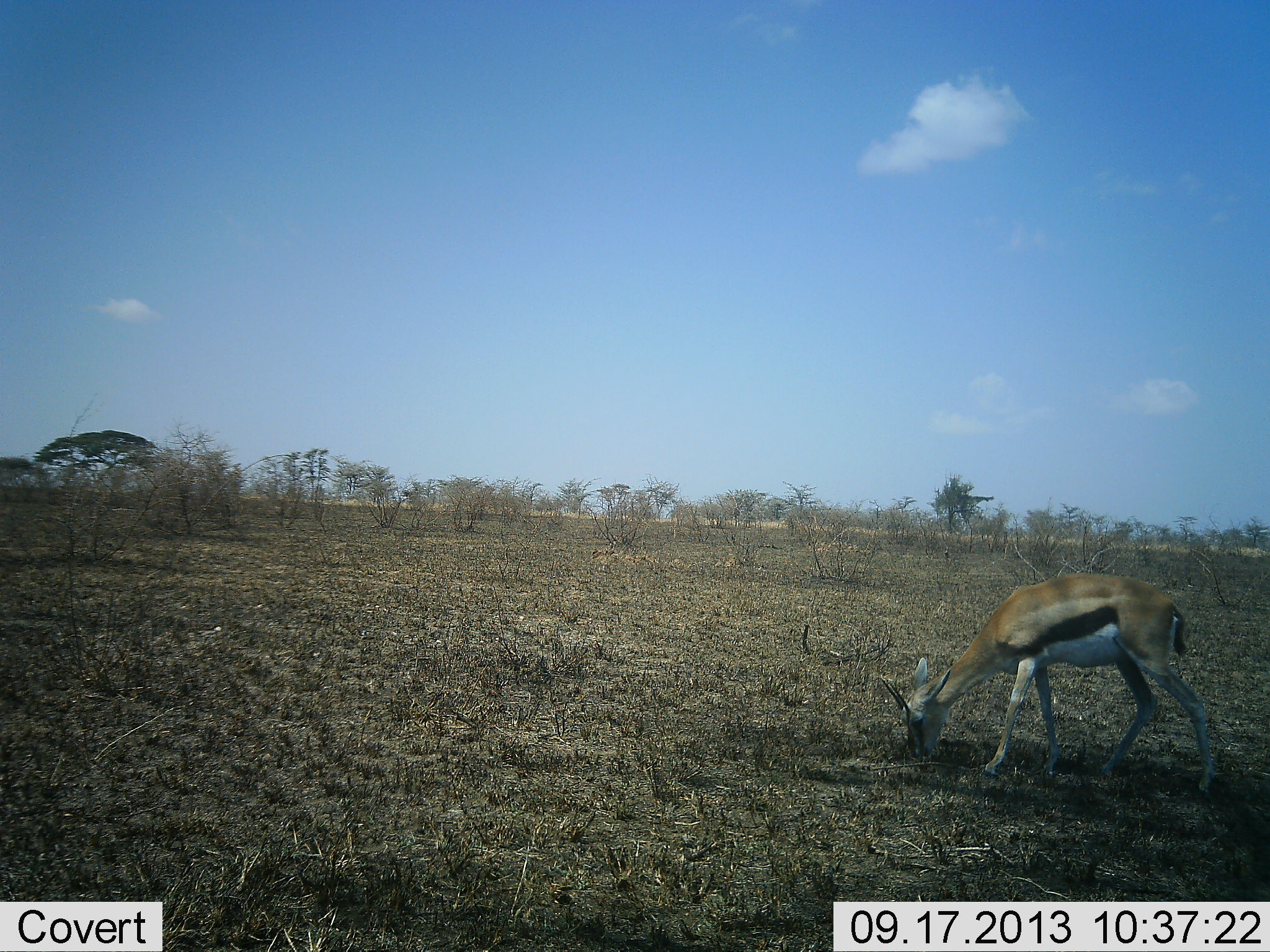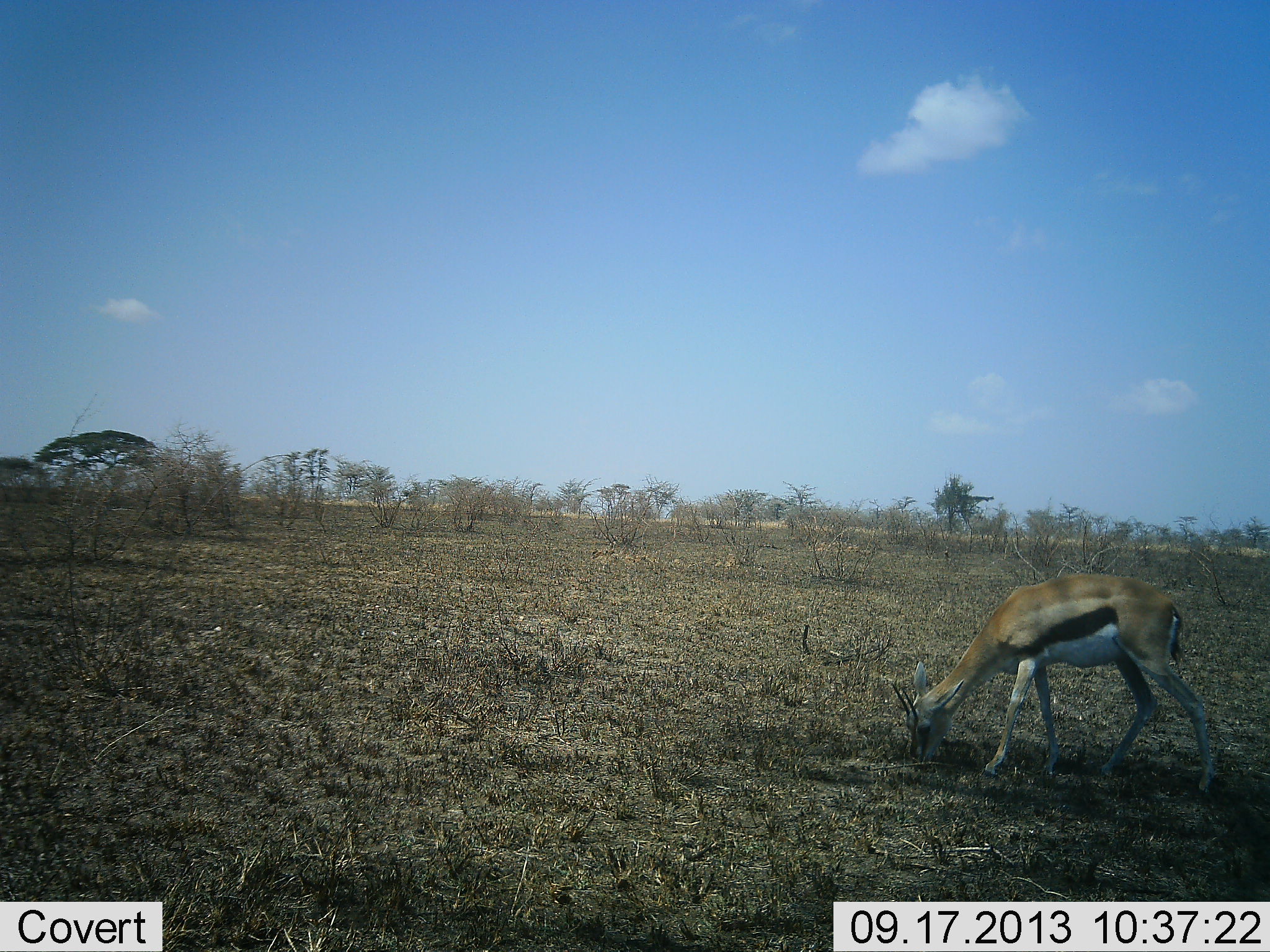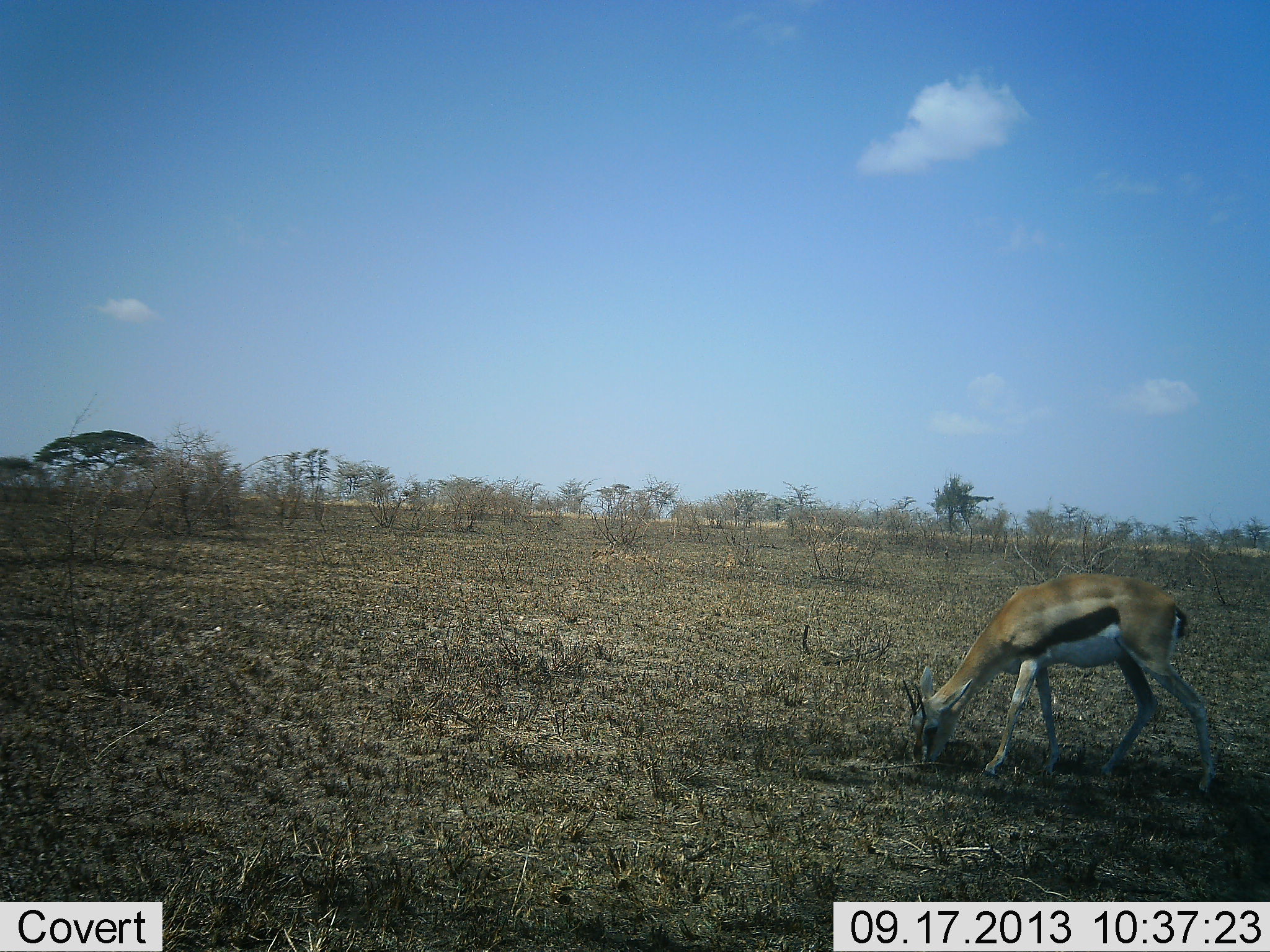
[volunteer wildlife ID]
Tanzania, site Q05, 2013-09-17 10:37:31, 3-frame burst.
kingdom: Animalia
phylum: Chordata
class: Mammalia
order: Artiodactyla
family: Bovidae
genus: Eudorcas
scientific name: Eudorcas thomsonii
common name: thomson's gazelle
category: gazellethomsons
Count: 1.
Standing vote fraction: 31%.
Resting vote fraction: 0%.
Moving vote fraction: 0%.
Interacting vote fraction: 0%.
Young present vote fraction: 0%.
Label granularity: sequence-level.